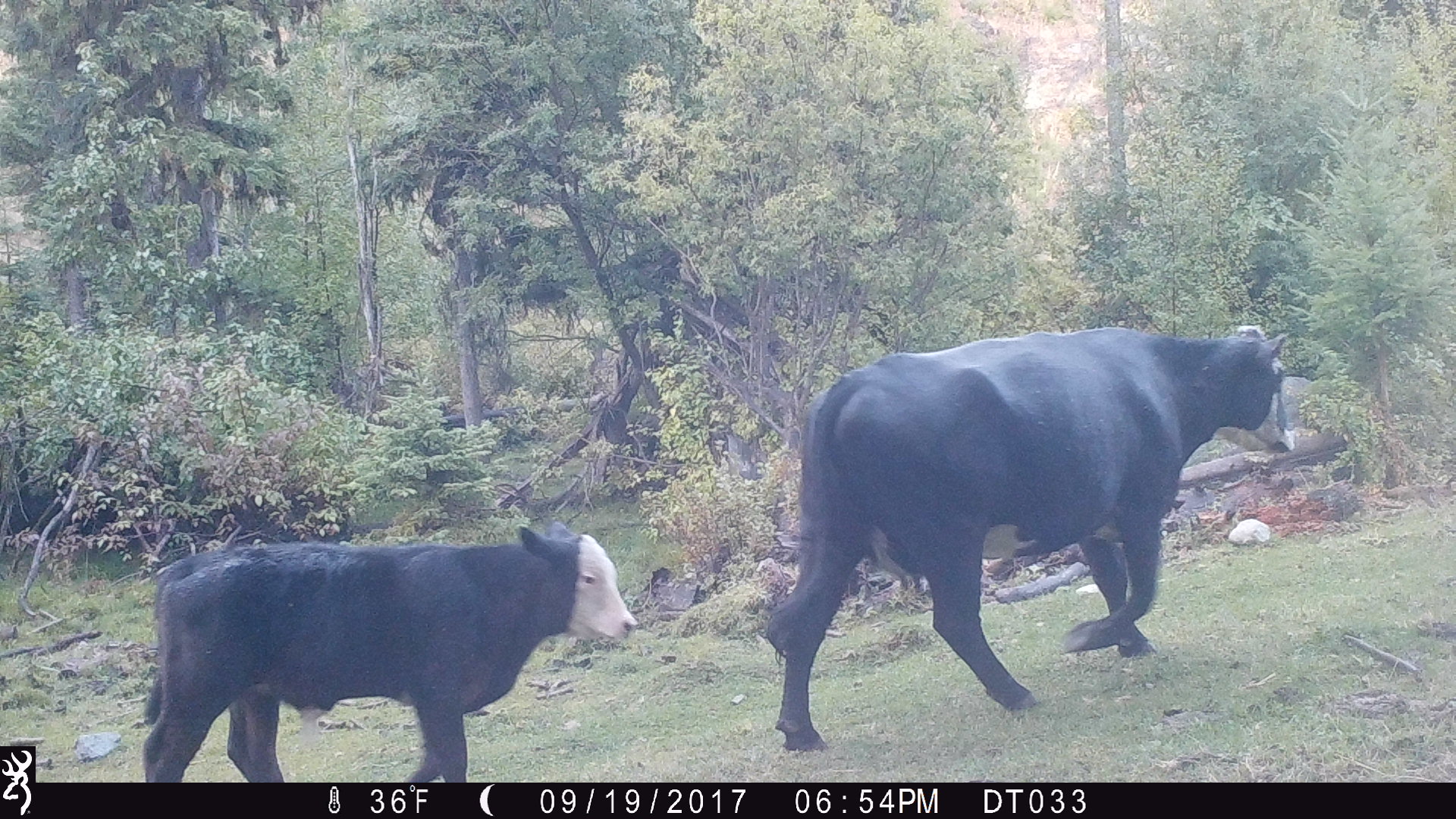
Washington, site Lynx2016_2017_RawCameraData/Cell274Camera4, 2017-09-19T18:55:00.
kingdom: Animalia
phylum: Chordata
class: Mammalia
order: Artiodactyla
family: Bovidae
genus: Bos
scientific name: Bos taurus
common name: domestic cattle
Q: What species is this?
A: Domestic cattle (Bos taurus).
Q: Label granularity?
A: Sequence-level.